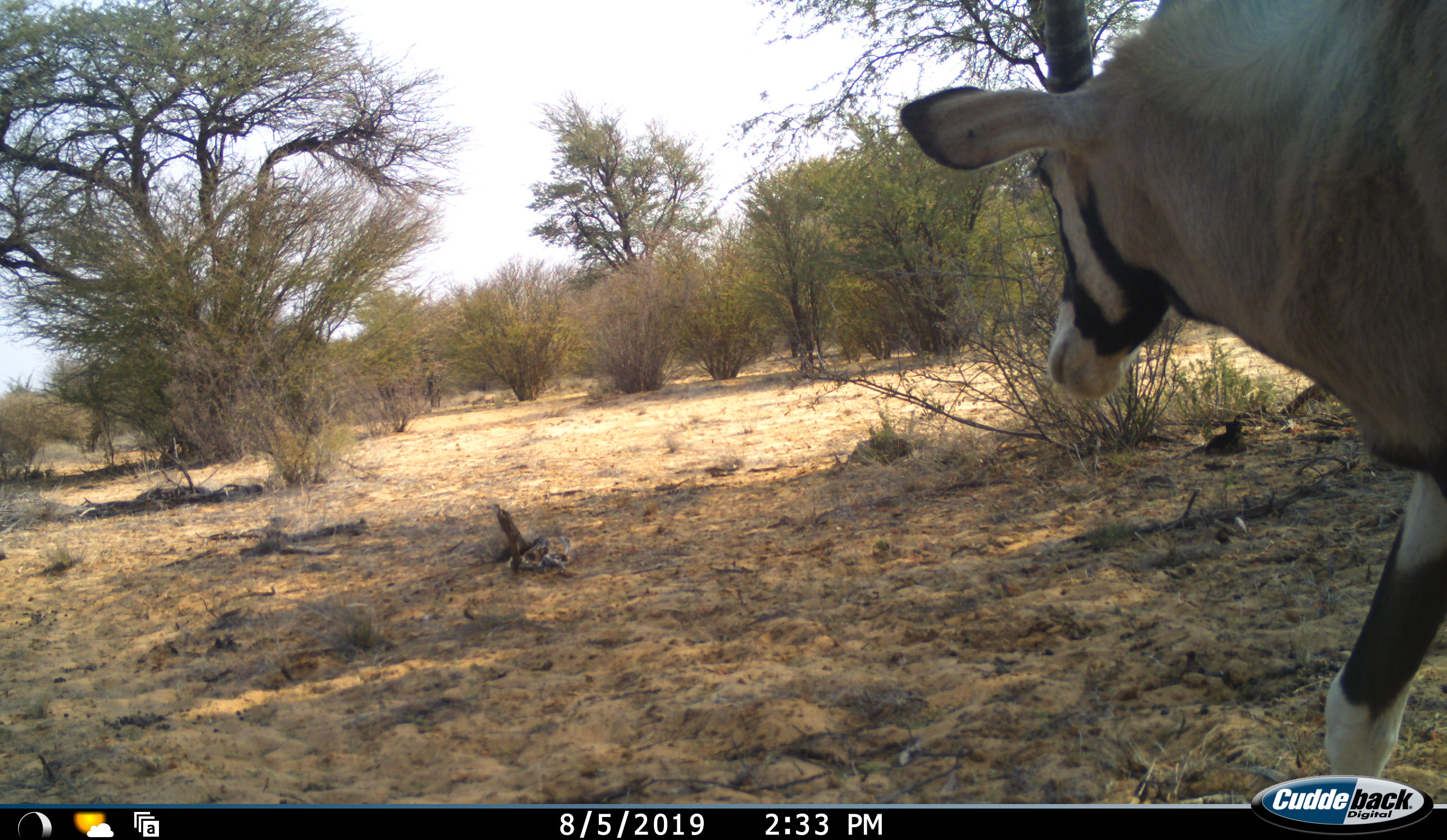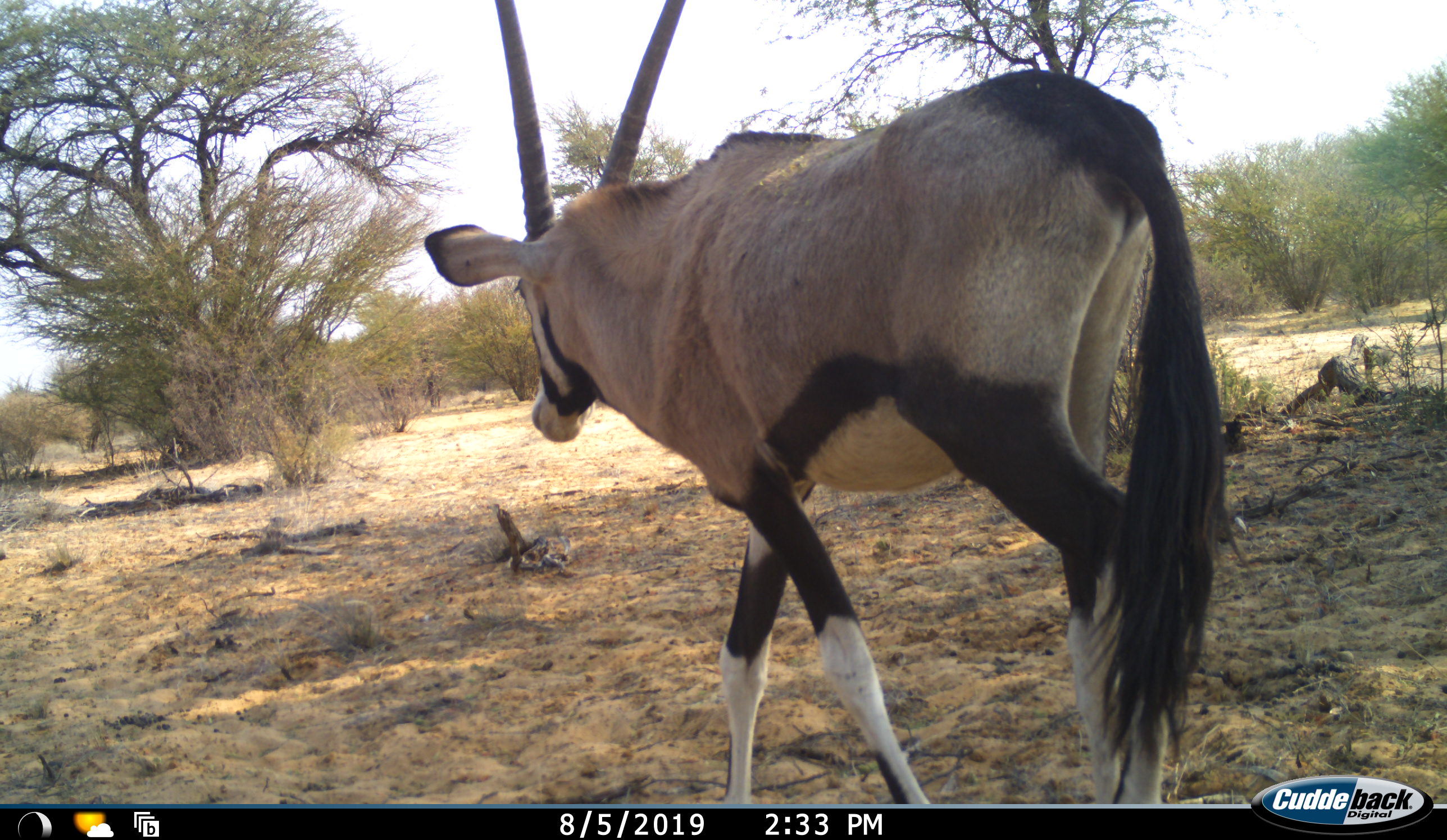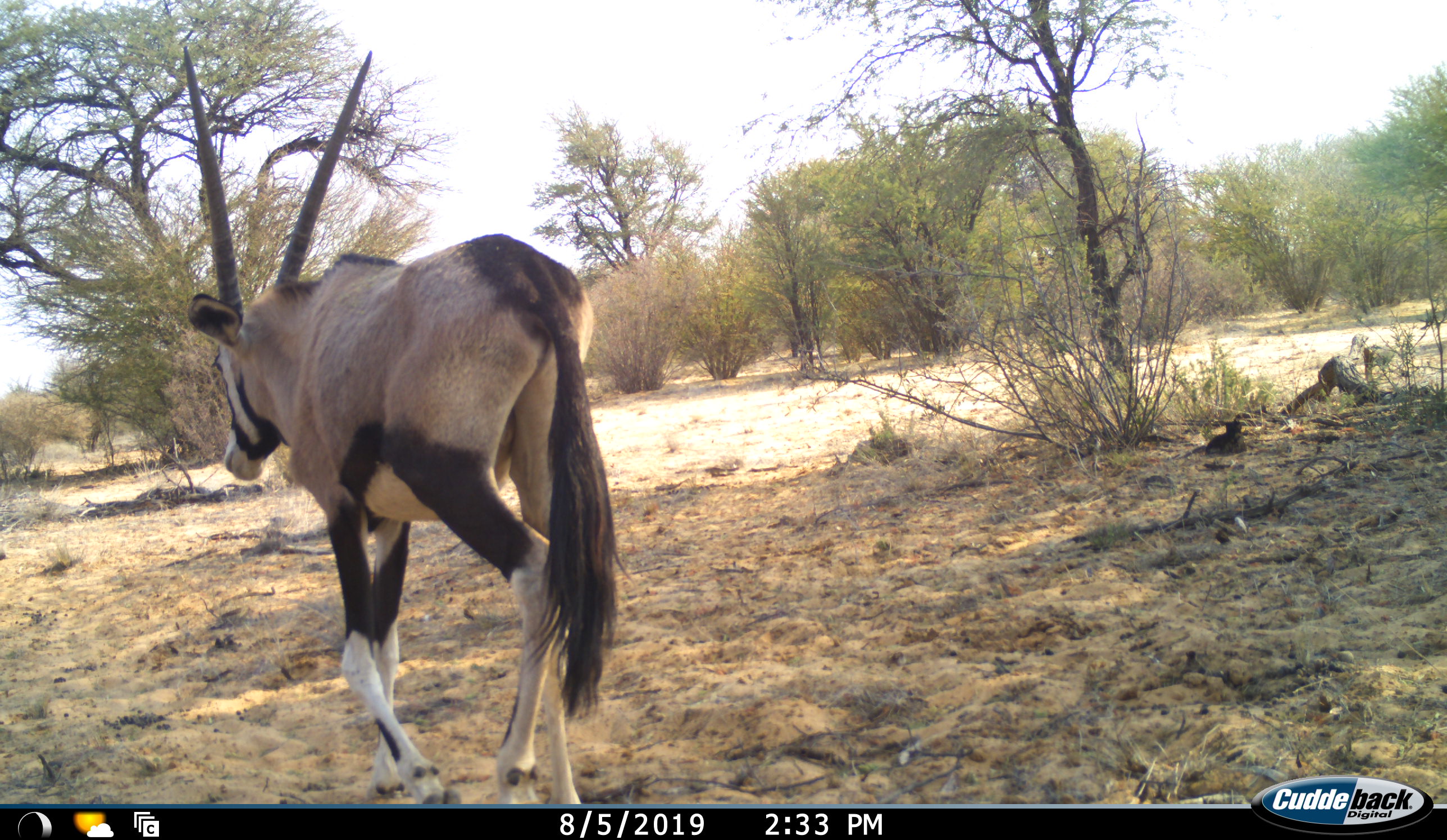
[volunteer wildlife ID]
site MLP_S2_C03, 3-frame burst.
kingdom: Animalia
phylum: Chordata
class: Mammalia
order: Artiodactyla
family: Bovidae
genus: Oryx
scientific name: Oryx gazella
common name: gemsbok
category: oryx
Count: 1.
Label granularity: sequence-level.